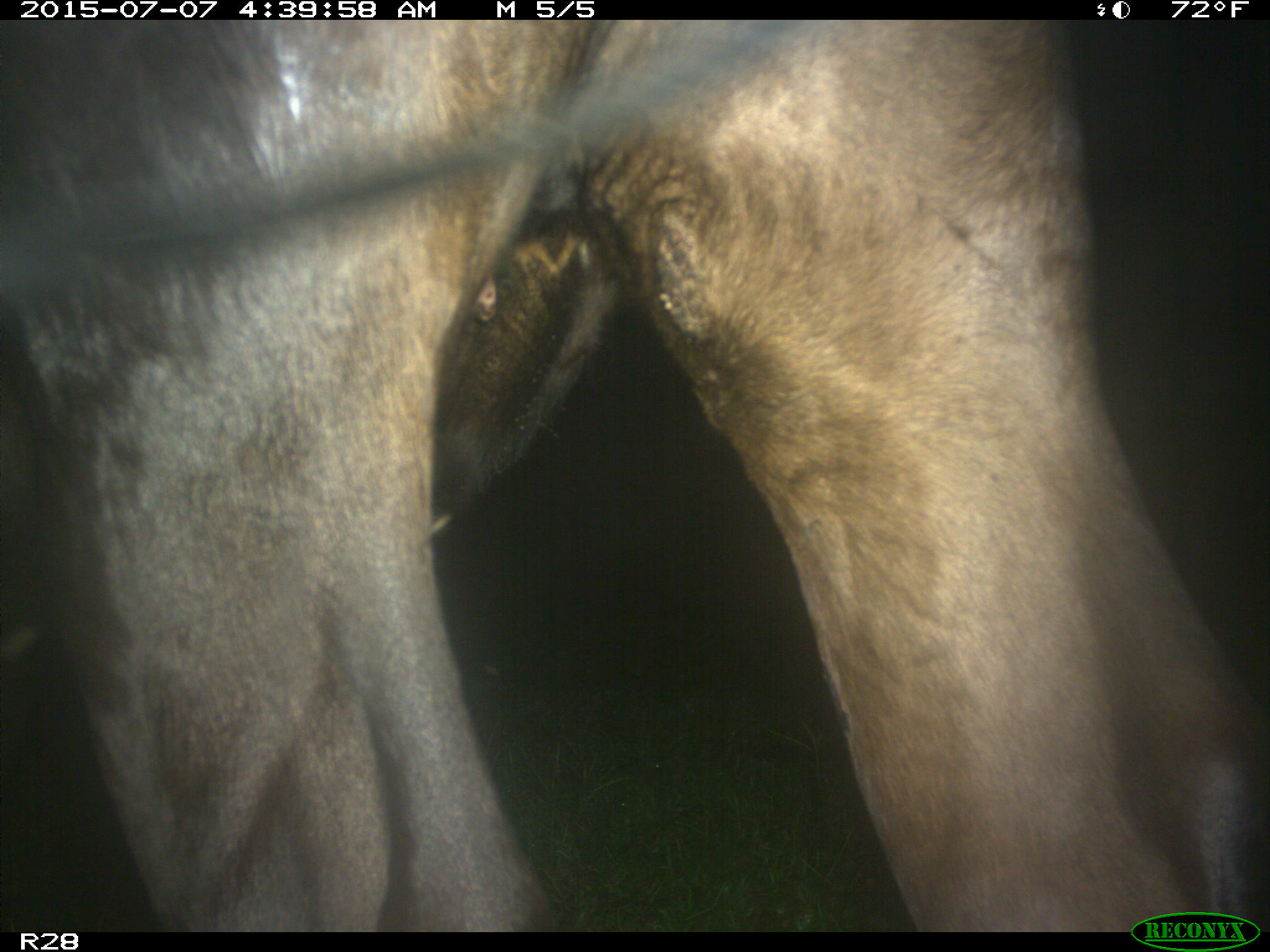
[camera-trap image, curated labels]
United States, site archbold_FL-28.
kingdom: Animalia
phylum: Chordata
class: Mammalia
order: Artiodactyla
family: Bovidae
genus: Bos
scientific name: Bos taurus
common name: domestic cow